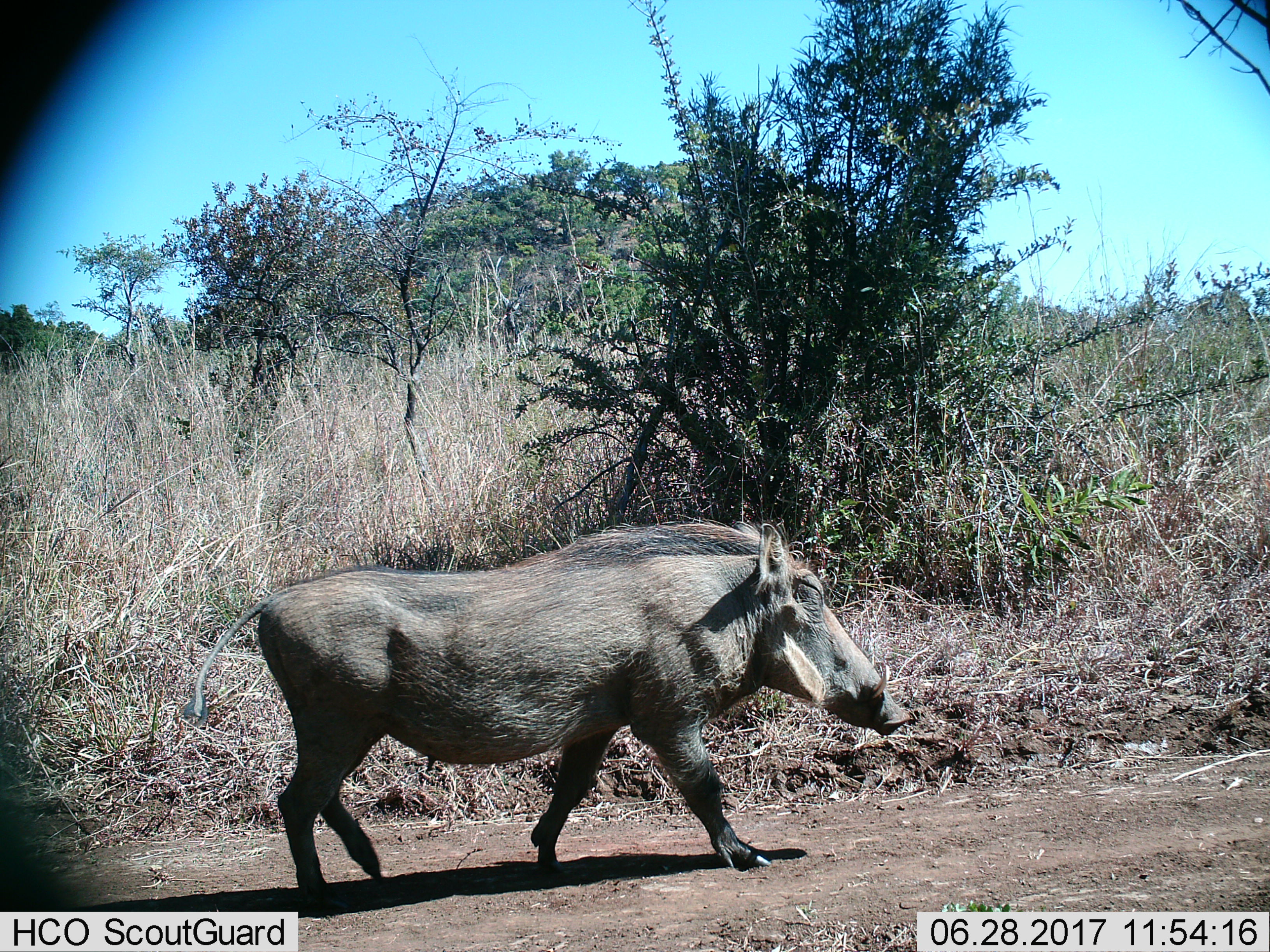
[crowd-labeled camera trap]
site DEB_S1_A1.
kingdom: Animalia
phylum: Chordata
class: Mammalia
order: Artiodactyla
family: Suidae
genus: Phacochoerus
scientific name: Phacochoerus africanus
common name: warthog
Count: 1.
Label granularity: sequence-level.